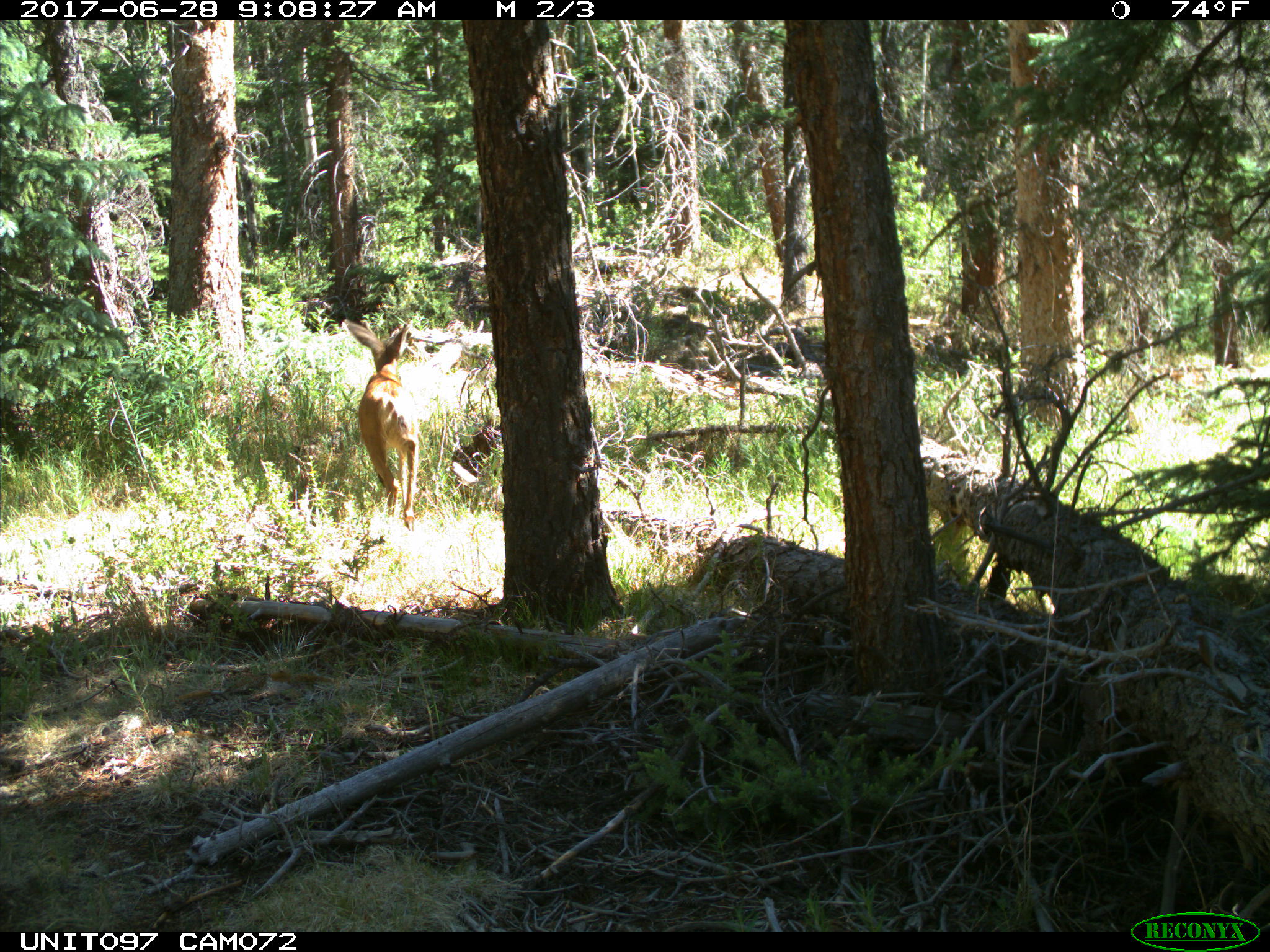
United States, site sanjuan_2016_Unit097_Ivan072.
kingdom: Animalia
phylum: Chordata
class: Mammalia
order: Artiodactyla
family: Cervidae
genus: Odocoileus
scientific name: Odocoileus hemionus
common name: mule deer